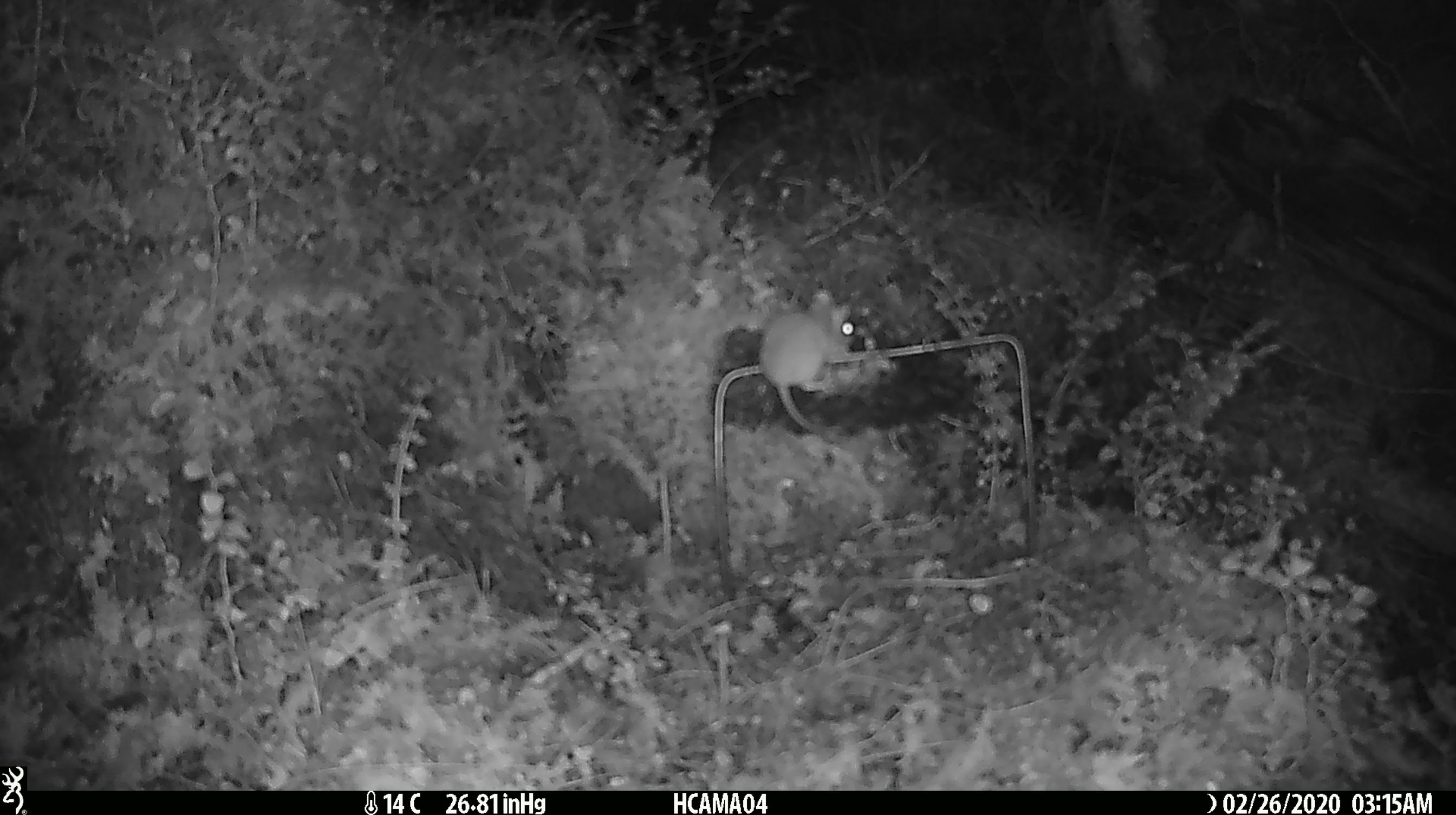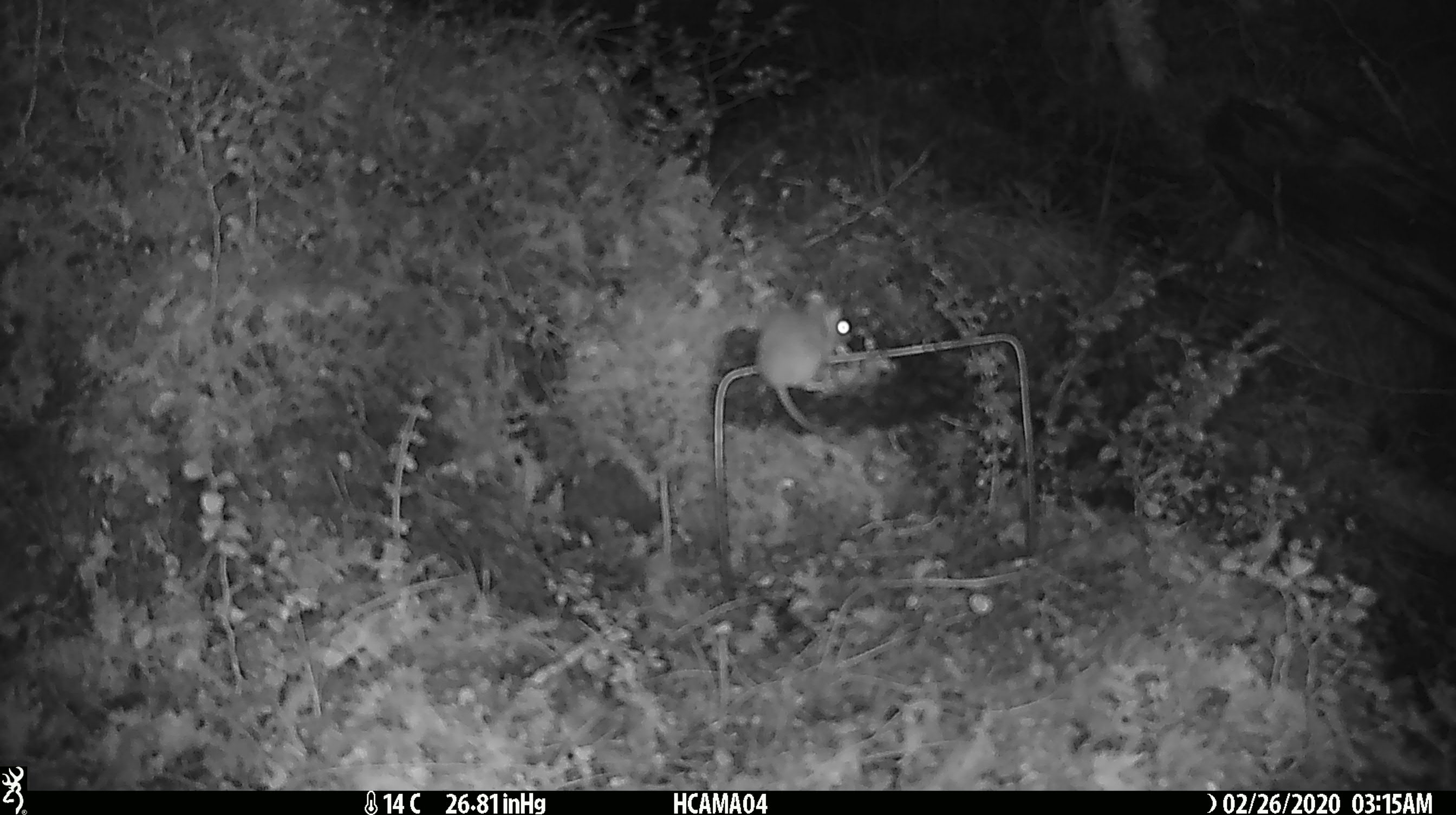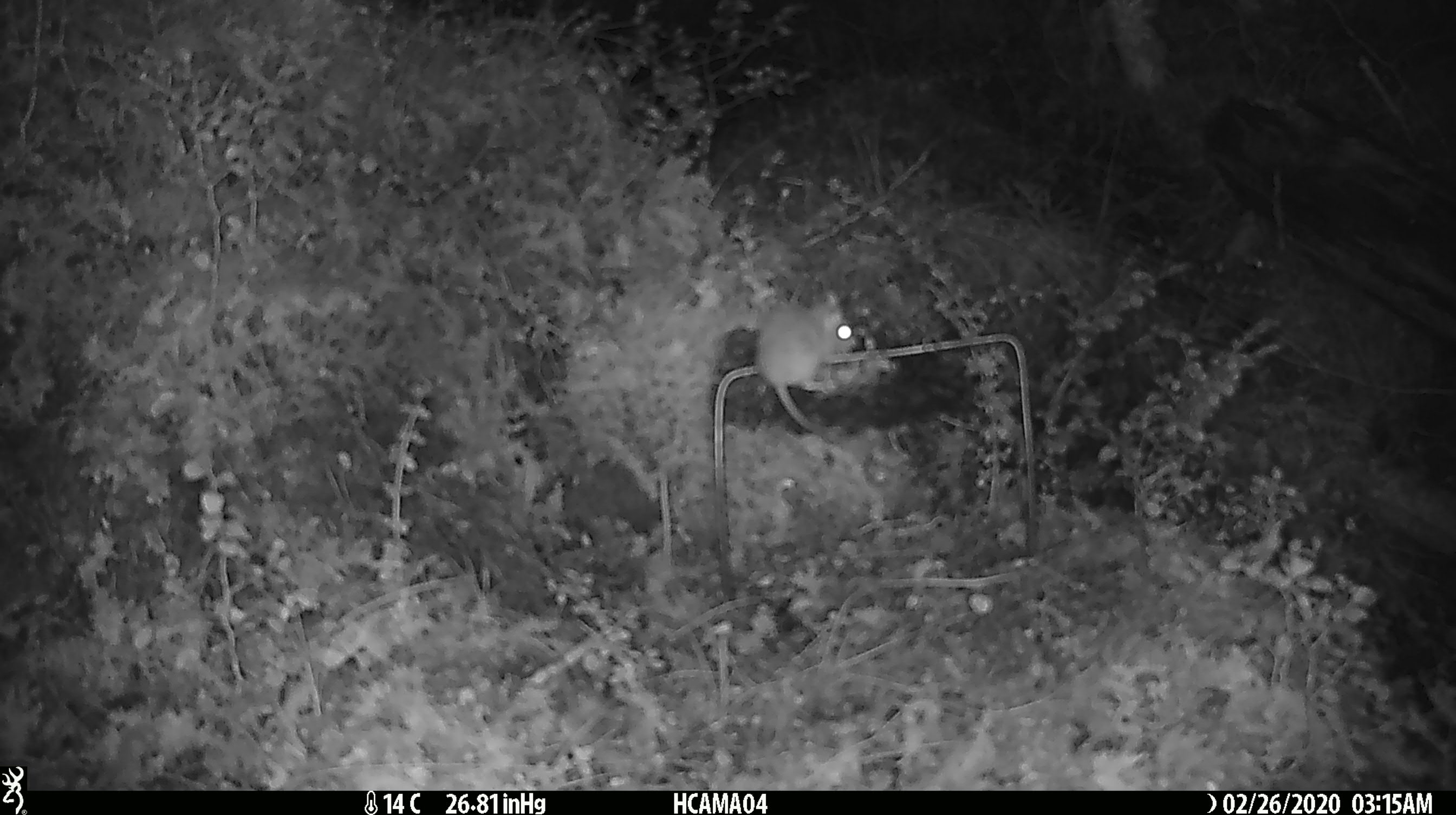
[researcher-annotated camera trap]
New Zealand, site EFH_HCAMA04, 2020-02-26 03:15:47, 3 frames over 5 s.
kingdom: Animalia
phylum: Chordata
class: Mammalia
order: Rodentia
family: Muridae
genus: Mus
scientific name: Mus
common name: mouse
Mouse (Mus).